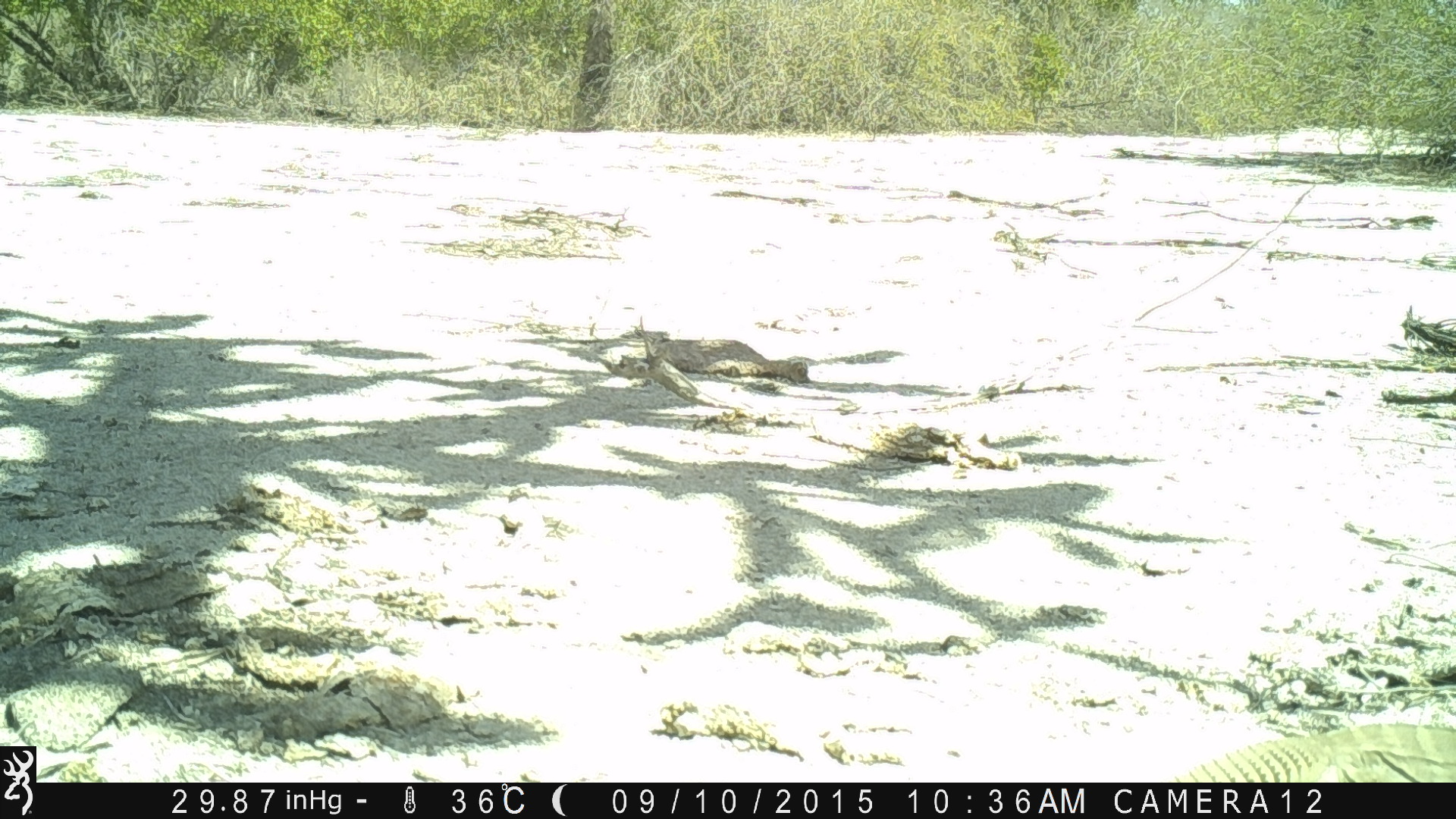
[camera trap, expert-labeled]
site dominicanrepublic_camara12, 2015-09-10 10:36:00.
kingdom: Animalia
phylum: Chordata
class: Reptilia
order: Squamata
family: Iguanidae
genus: Iguana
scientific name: Iguana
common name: typical iguanas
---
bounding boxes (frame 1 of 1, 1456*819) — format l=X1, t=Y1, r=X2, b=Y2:
iguana: l=1168, t=717, r=1456, b=783